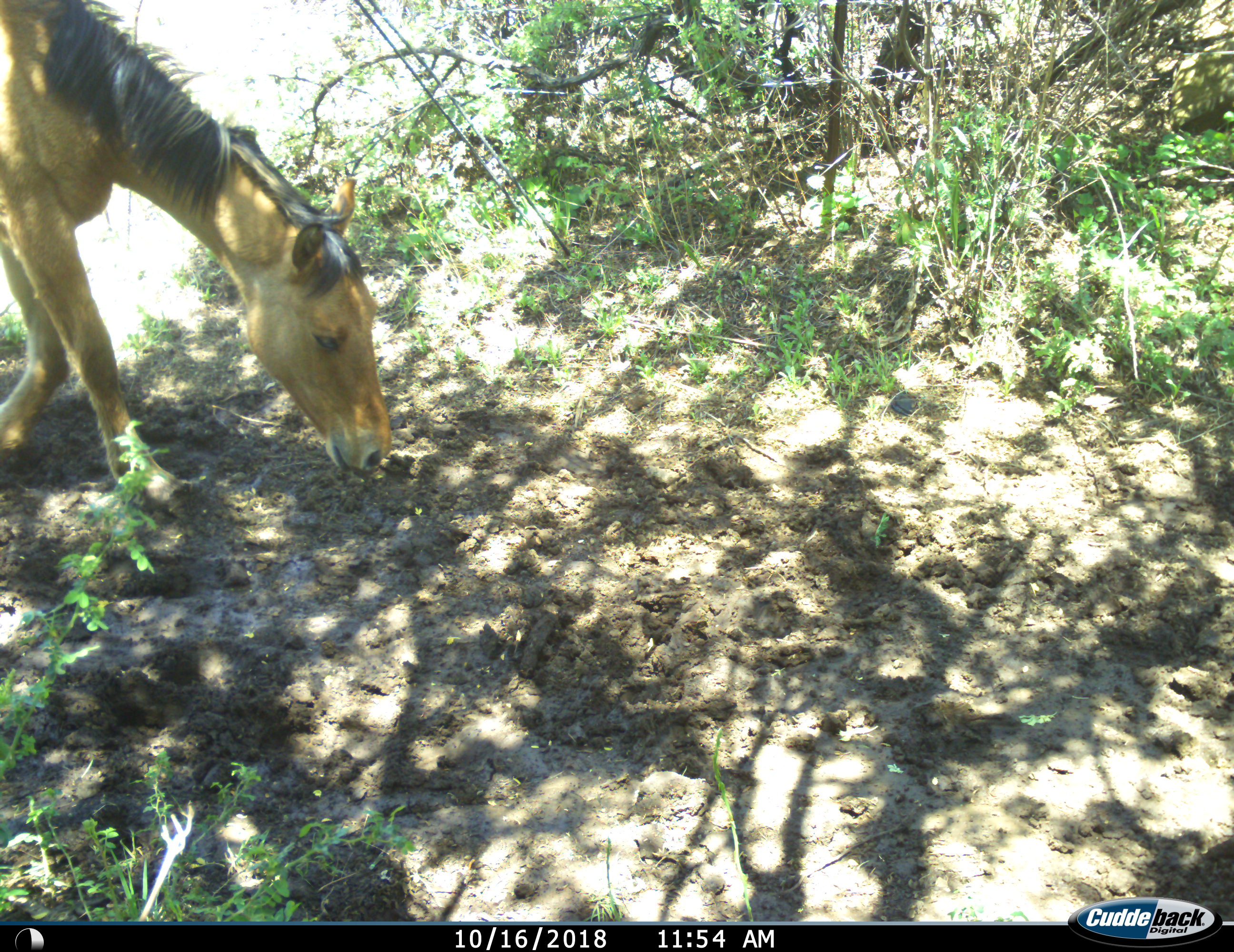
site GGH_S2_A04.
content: unidentified animal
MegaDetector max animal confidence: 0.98